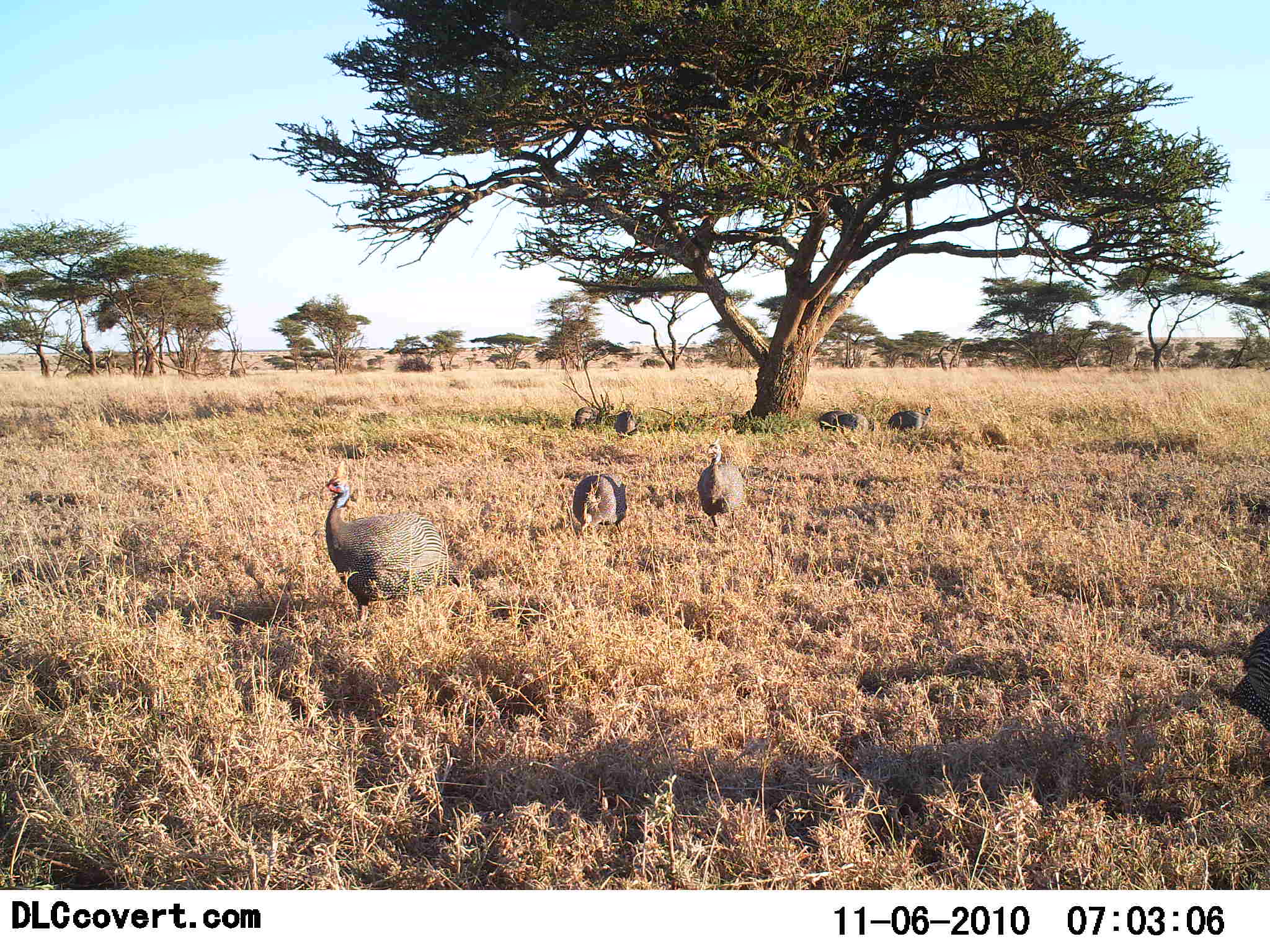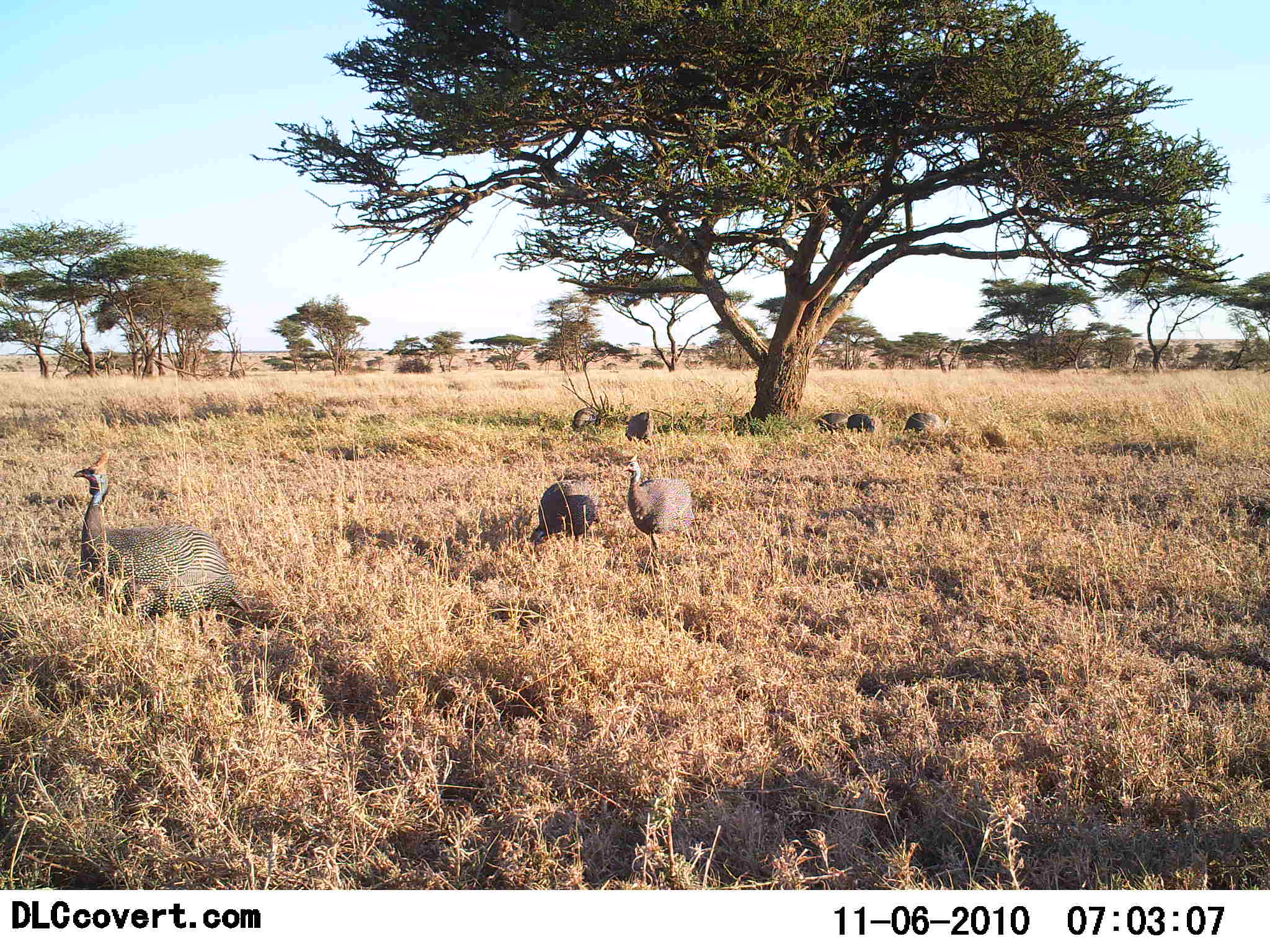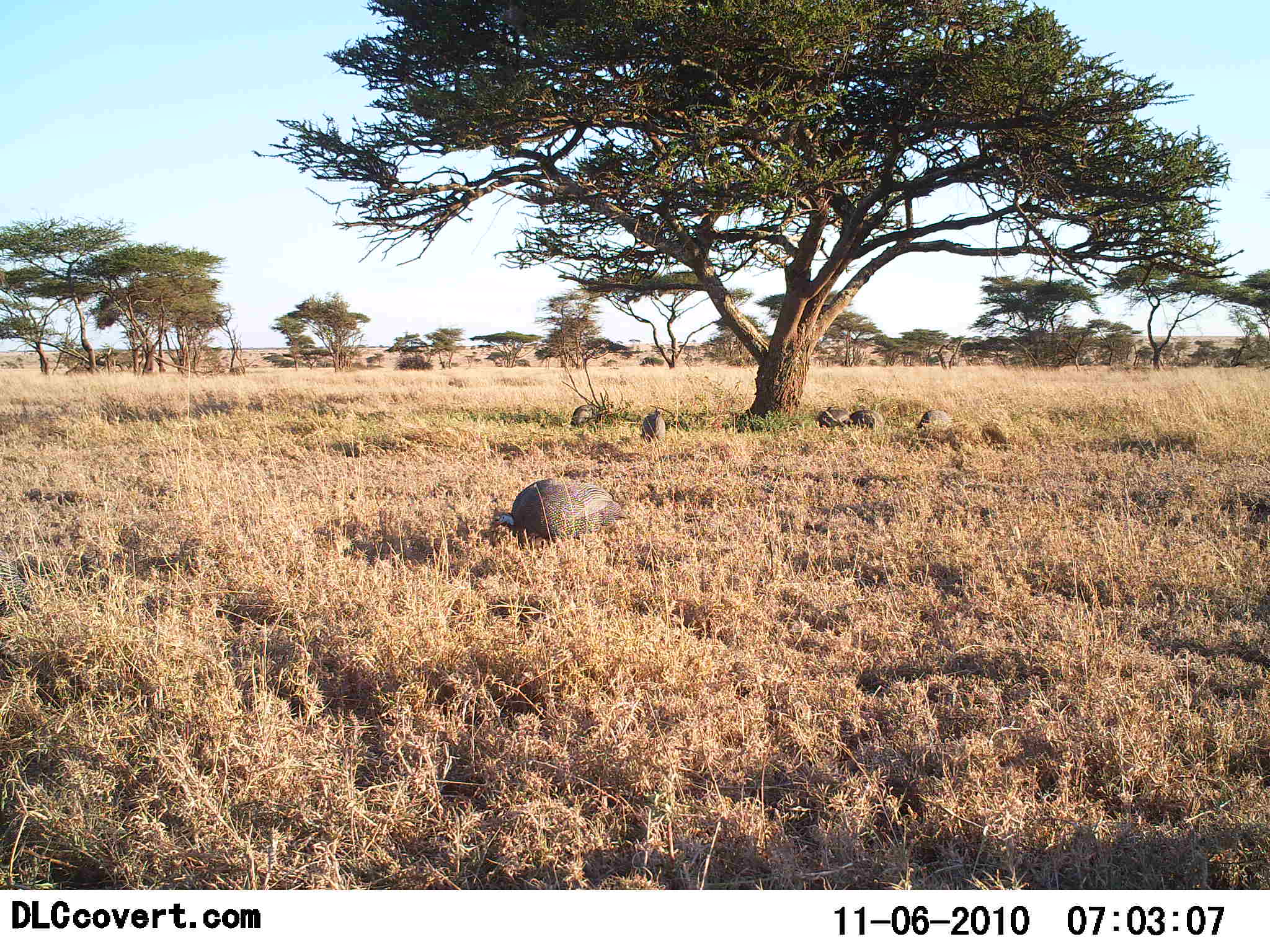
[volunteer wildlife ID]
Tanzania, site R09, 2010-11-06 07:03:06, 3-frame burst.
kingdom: Animalia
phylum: Chordata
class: Aves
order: Galliformes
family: Numididae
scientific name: Numididae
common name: guinea fowl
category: guineafowl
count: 8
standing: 23%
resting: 23%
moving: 85%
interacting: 0%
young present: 0%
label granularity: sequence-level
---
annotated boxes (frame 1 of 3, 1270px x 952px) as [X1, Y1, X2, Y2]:
animal: [324, 460, 464, 621]; [697, 441, 744, 532]; [1232, 624, 1269, 738]; [570, 470, 628, 535]; [818, 406, 875, 434]; [887, 405, 934, 432]; [574, 400, 608, 429]; [613, 408, 641, 437]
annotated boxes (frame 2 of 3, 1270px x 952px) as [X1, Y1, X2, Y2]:
animal: [72, 451, 250, 623]; [619, 453, 695, 550]; [529, 475, 596, 546]; [624, 410, 654, 445]; [902, 410, 946, 433]; [572, 406, 603, 431]; [846, 411, 878, 432]; [817, 411, 846, 432]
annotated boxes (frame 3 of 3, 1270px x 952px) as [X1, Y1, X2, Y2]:
animal: [492, 478, 626, 543]; [915, 408, 952, 434]; [639, 408, 666, 443]; [850, 408, 885, 432]; [817, 405, 850, 429]; [572, 402, 601, 428]